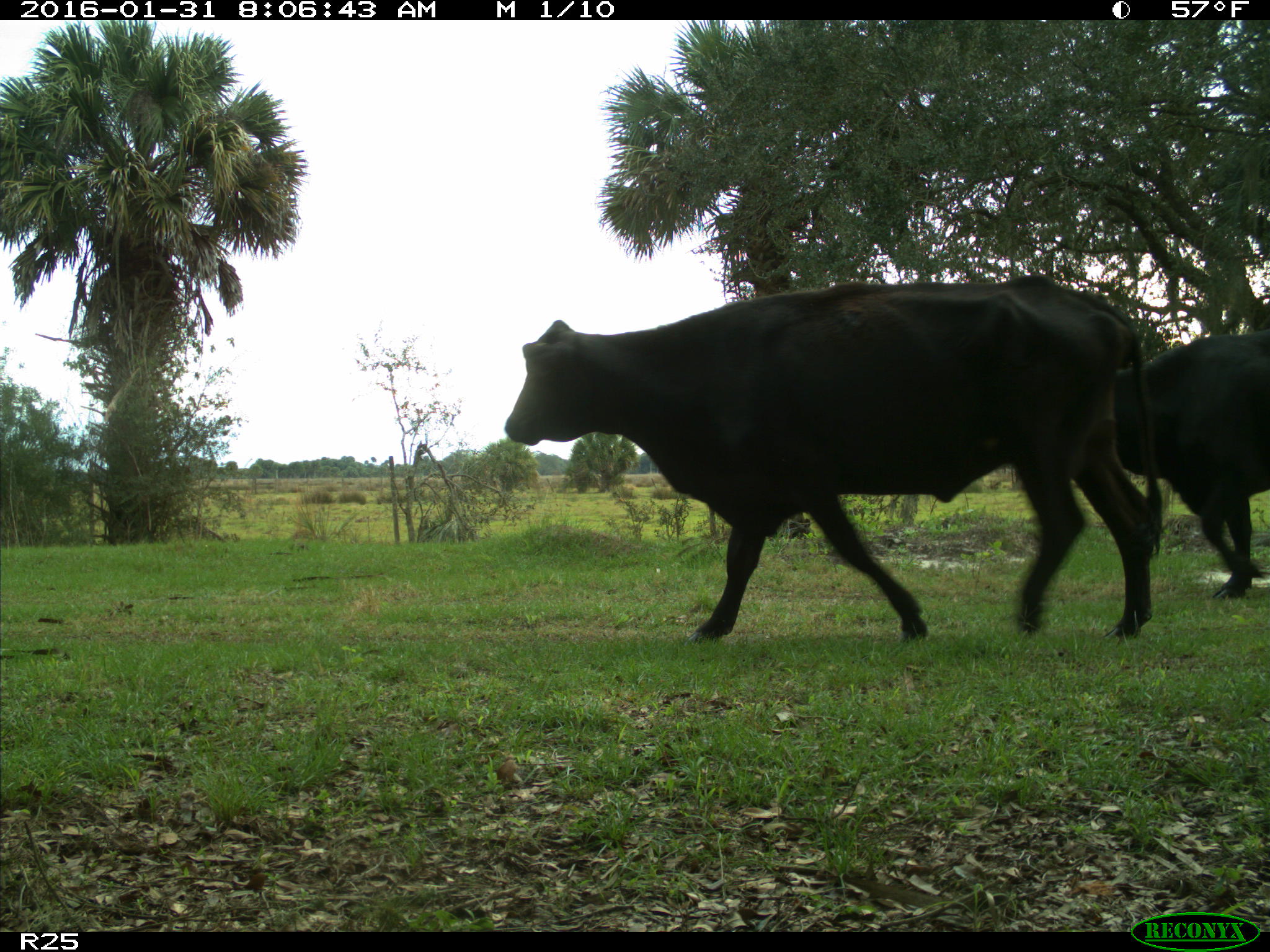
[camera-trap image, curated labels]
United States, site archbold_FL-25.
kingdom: Animalia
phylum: Chordata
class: Mammalia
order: Artiodactyla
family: Bovidae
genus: Bos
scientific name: Bos taurus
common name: domestic cow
Bos taurus (domestic cow).